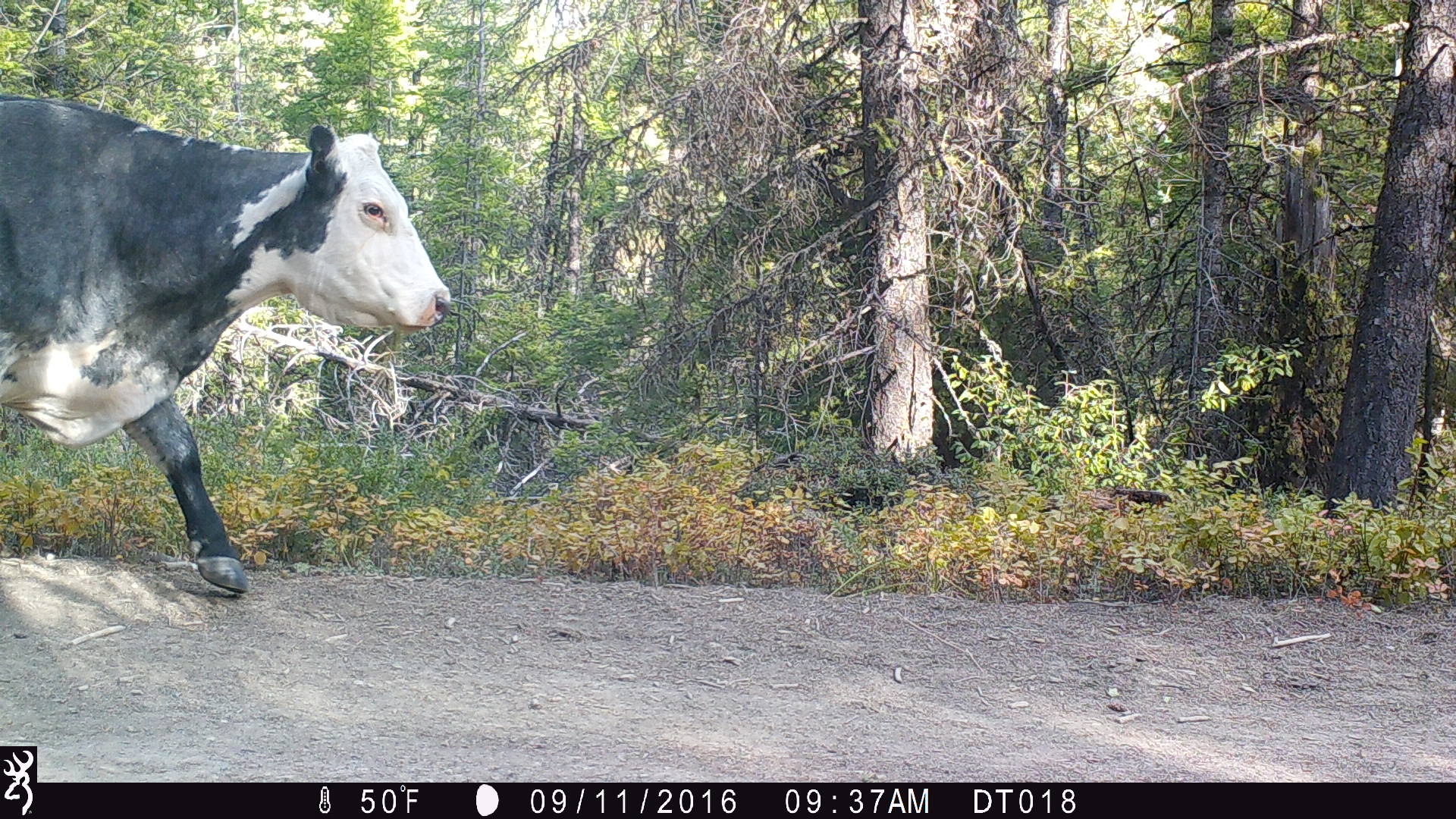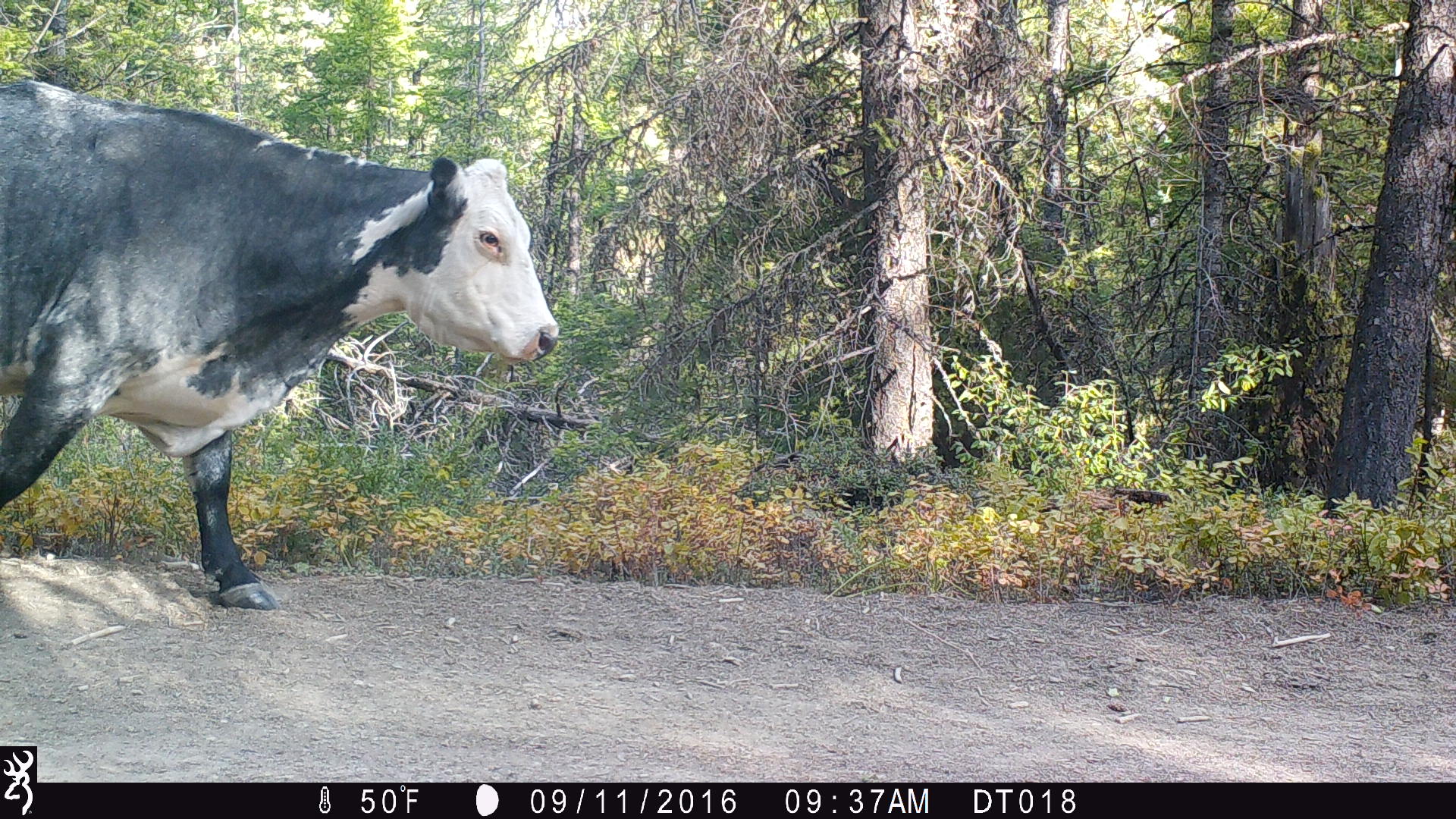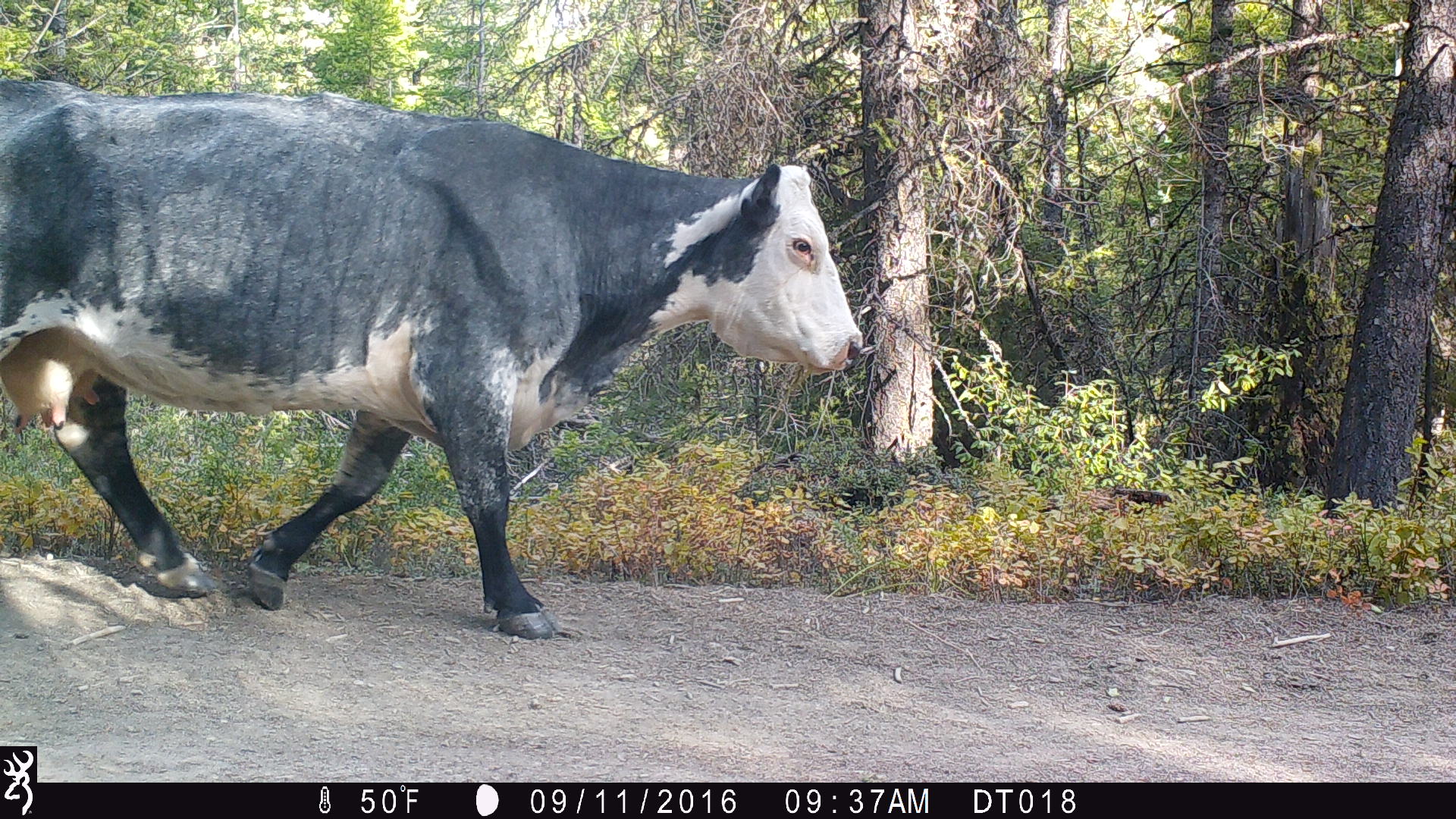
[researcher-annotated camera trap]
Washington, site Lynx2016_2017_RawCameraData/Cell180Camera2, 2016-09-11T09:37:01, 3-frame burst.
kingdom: Animalia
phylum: Chordata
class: Mammalia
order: Artiodactyla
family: Bovidae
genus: Bos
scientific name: Bos taurus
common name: domestic cattle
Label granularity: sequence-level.